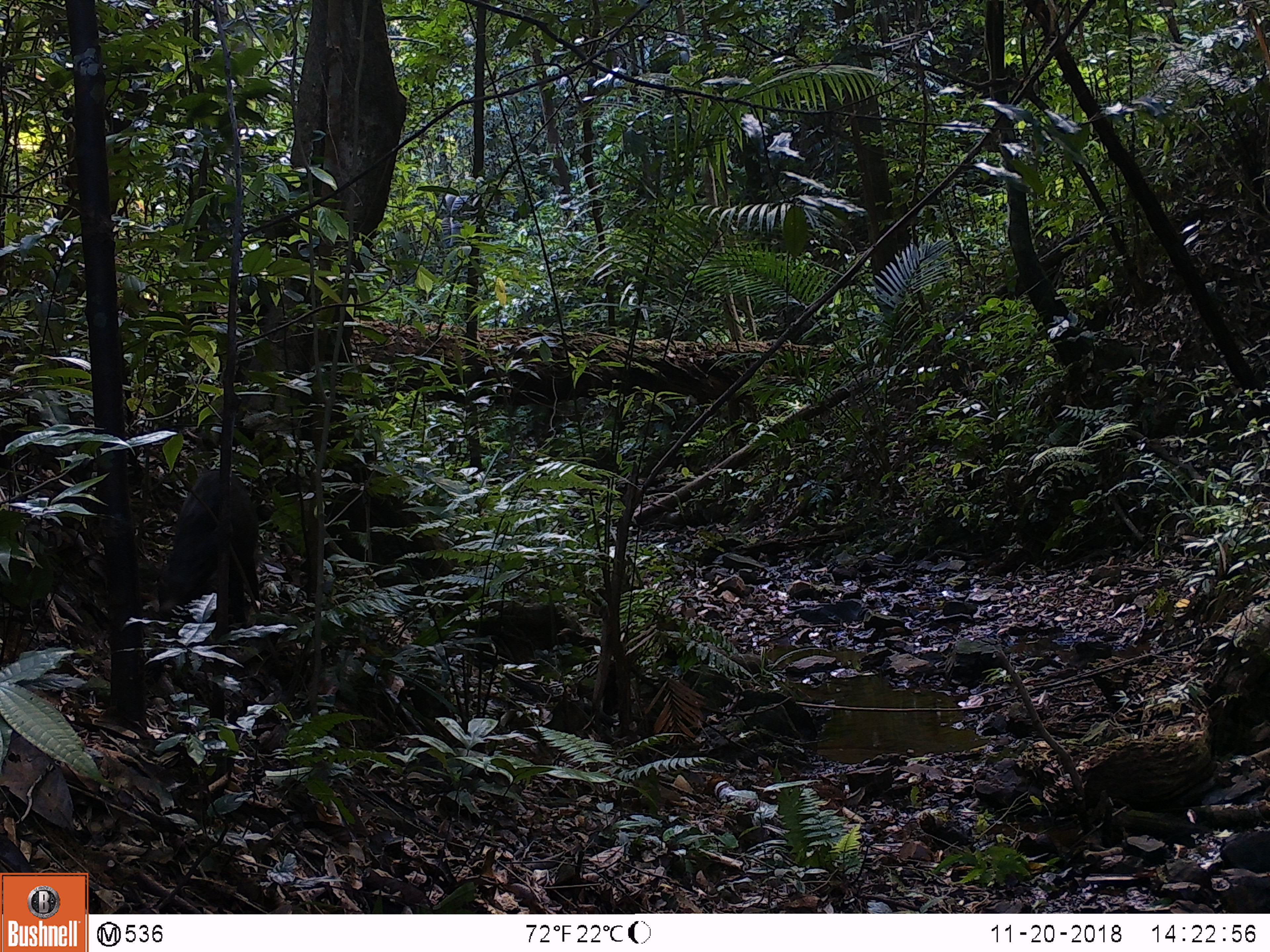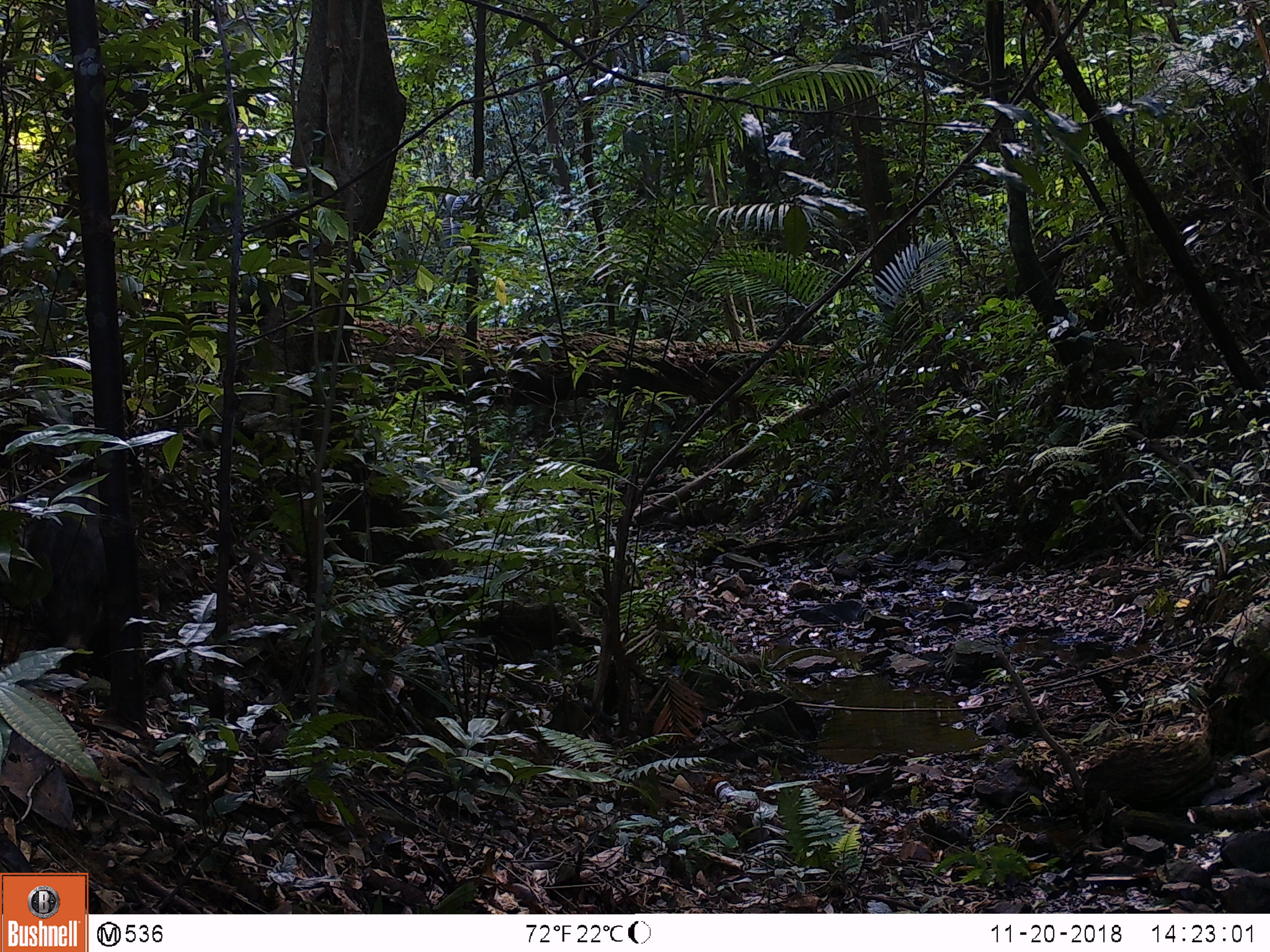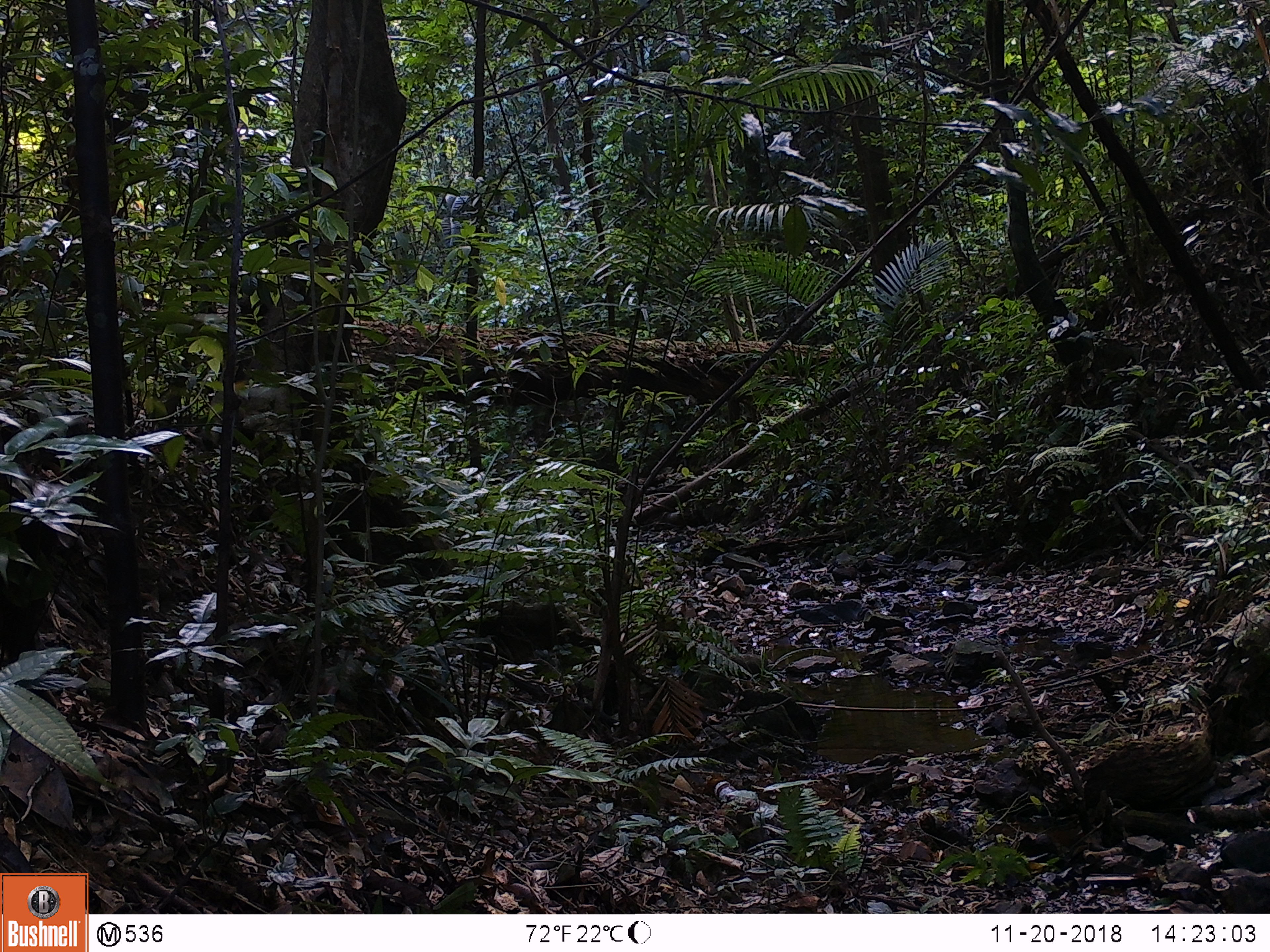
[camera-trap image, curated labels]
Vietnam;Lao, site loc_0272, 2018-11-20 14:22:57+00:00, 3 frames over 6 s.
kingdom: Animalia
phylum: Chordata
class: Mammalia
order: Artiodactyla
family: Suidae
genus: Sus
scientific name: Sus scrofa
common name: eurasian wild pig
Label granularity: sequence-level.